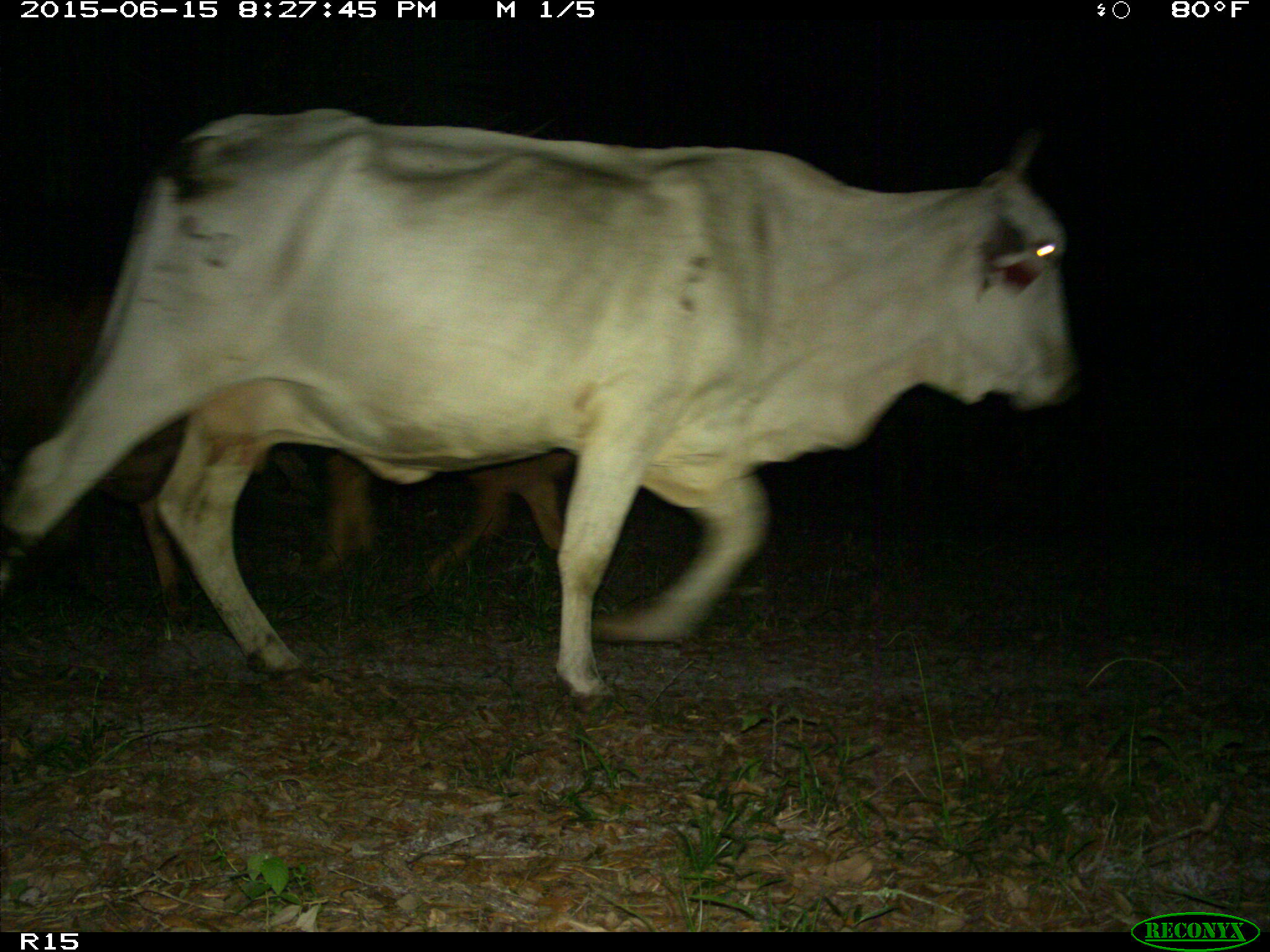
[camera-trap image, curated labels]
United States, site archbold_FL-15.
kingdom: Animalia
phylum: Chordata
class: Mammalia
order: Artiodactyla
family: Bovidae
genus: Bos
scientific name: Bos taurus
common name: domestic cow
Bos taurus (domestic cow).